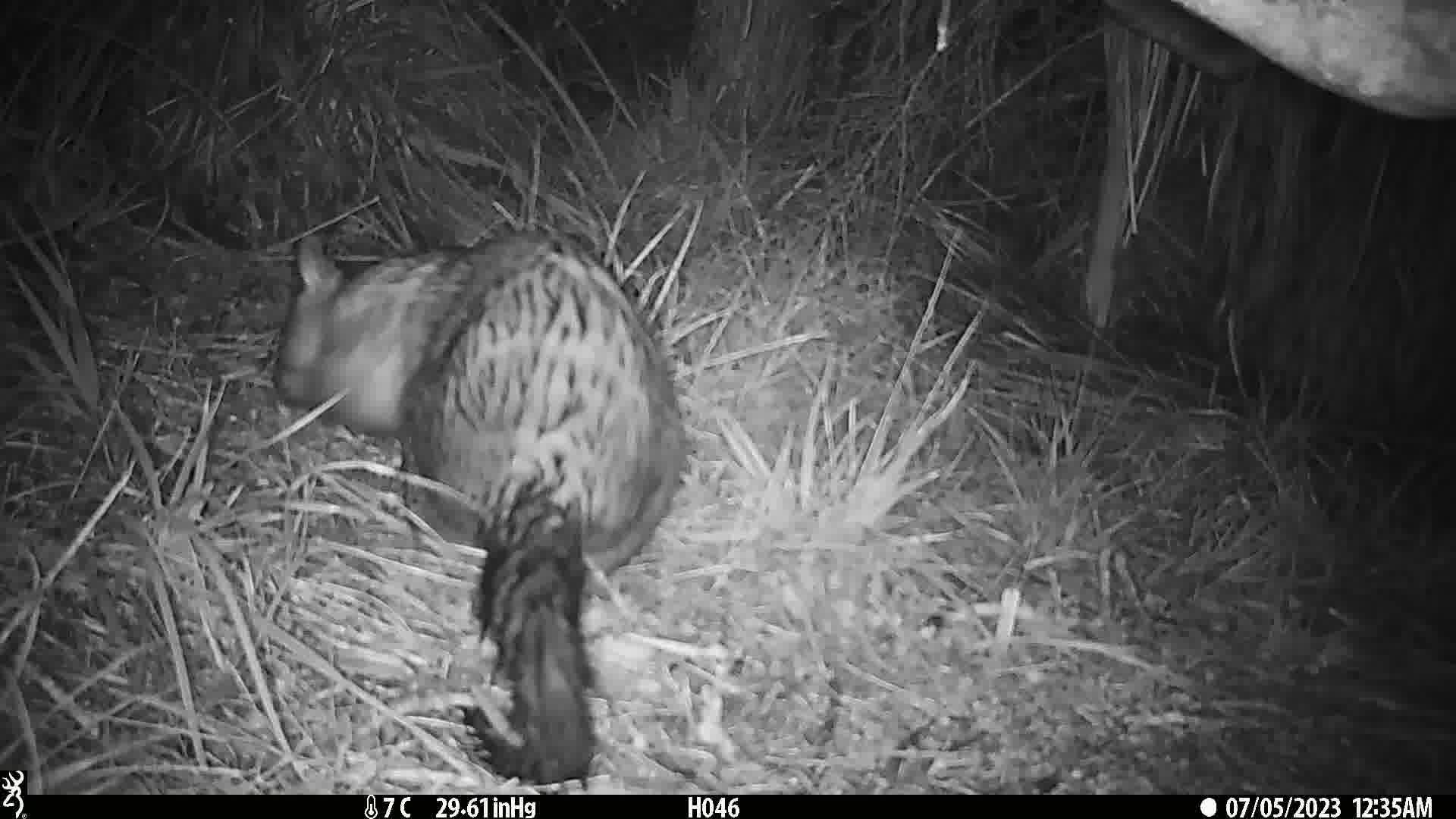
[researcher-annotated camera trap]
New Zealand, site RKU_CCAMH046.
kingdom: Animalia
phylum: Chordata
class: Mammalia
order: Diprotodontia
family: Phalangeridae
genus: Trichosurus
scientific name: Trichosurus vulpecula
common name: common brushtail possum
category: possum